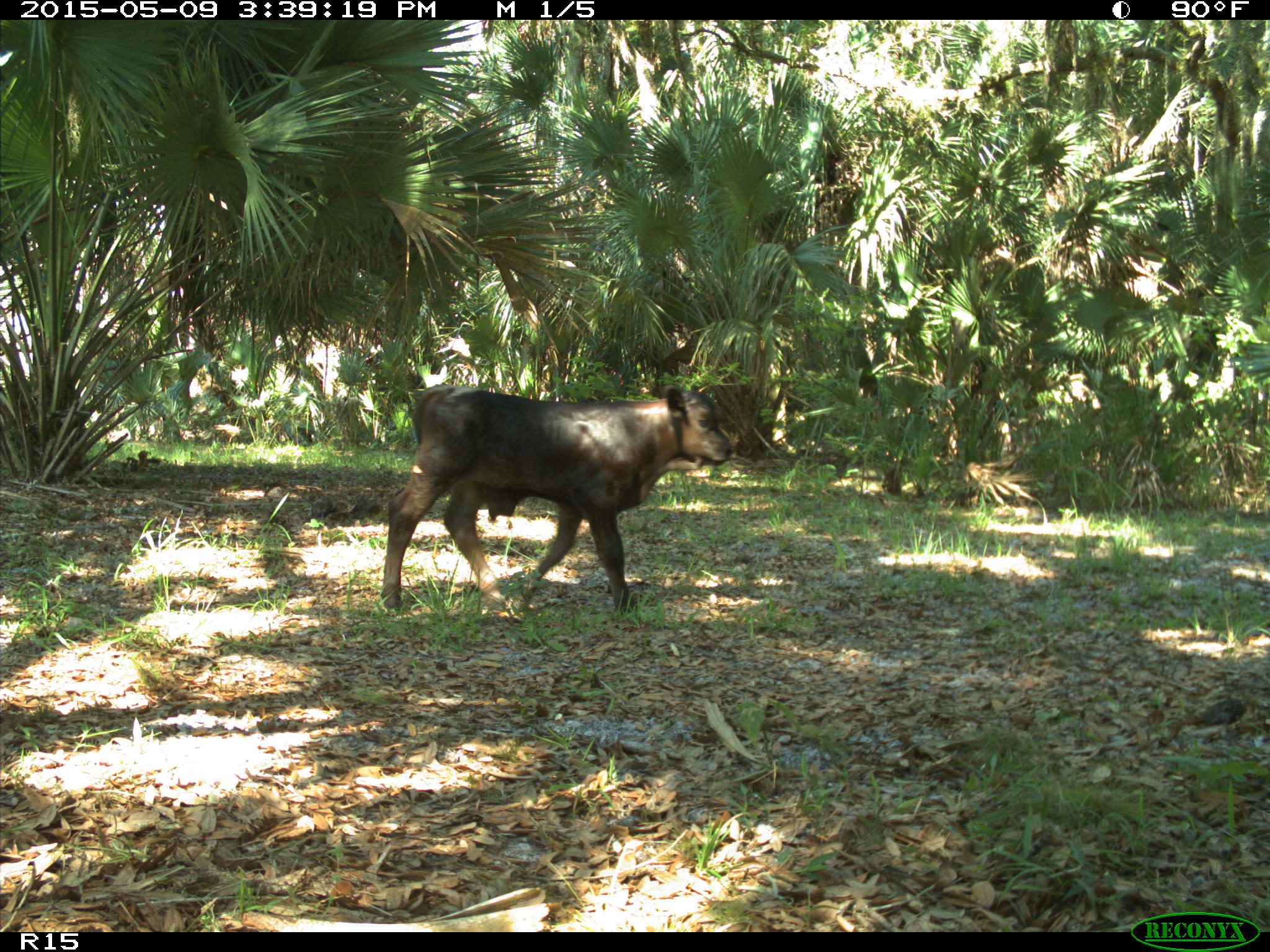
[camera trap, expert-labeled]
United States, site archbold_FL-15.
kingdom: Animalia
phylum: Chordata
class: Mammalia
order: Artiodactyla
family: Bovidae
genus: Bos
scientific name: Bos taurus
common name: domestic cow